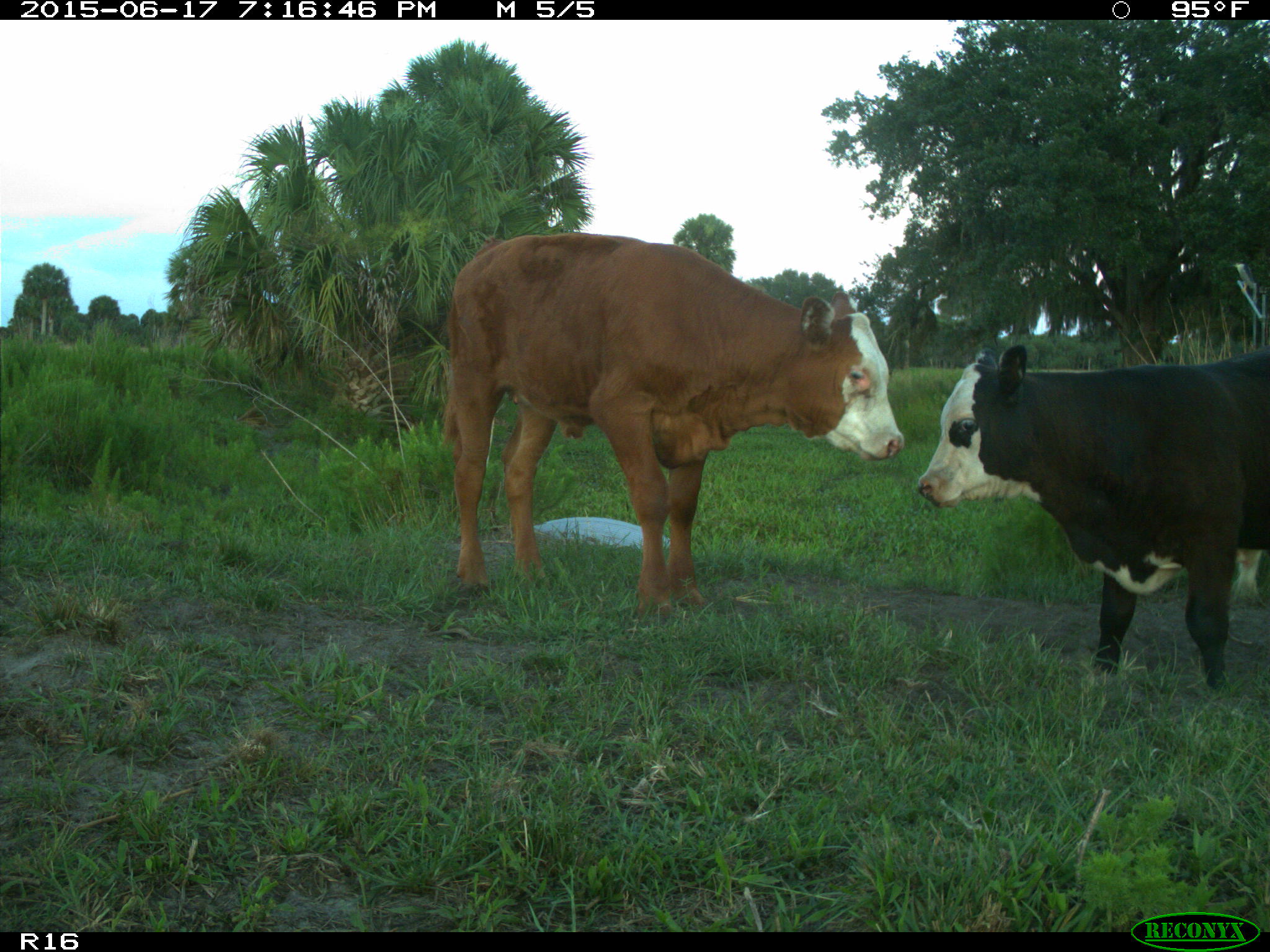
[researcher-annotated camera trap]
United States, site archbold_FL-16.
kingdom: Animalia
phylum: Chordata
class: Mammalia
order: Artiodactyla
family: Bovidae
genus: Bos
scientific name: Bos taurus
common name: domestic cow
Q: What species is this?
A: Bos taurus (domestic cow).